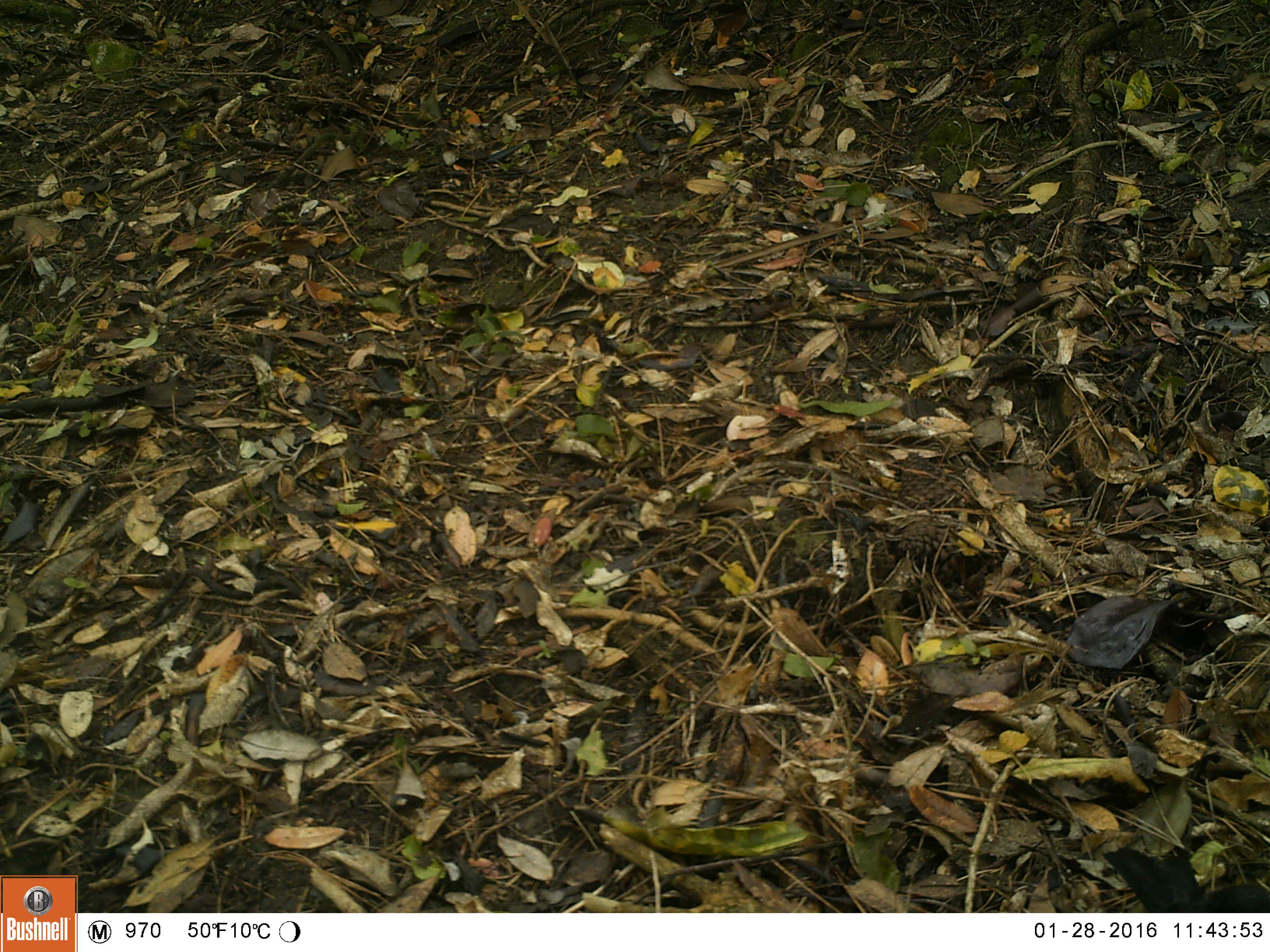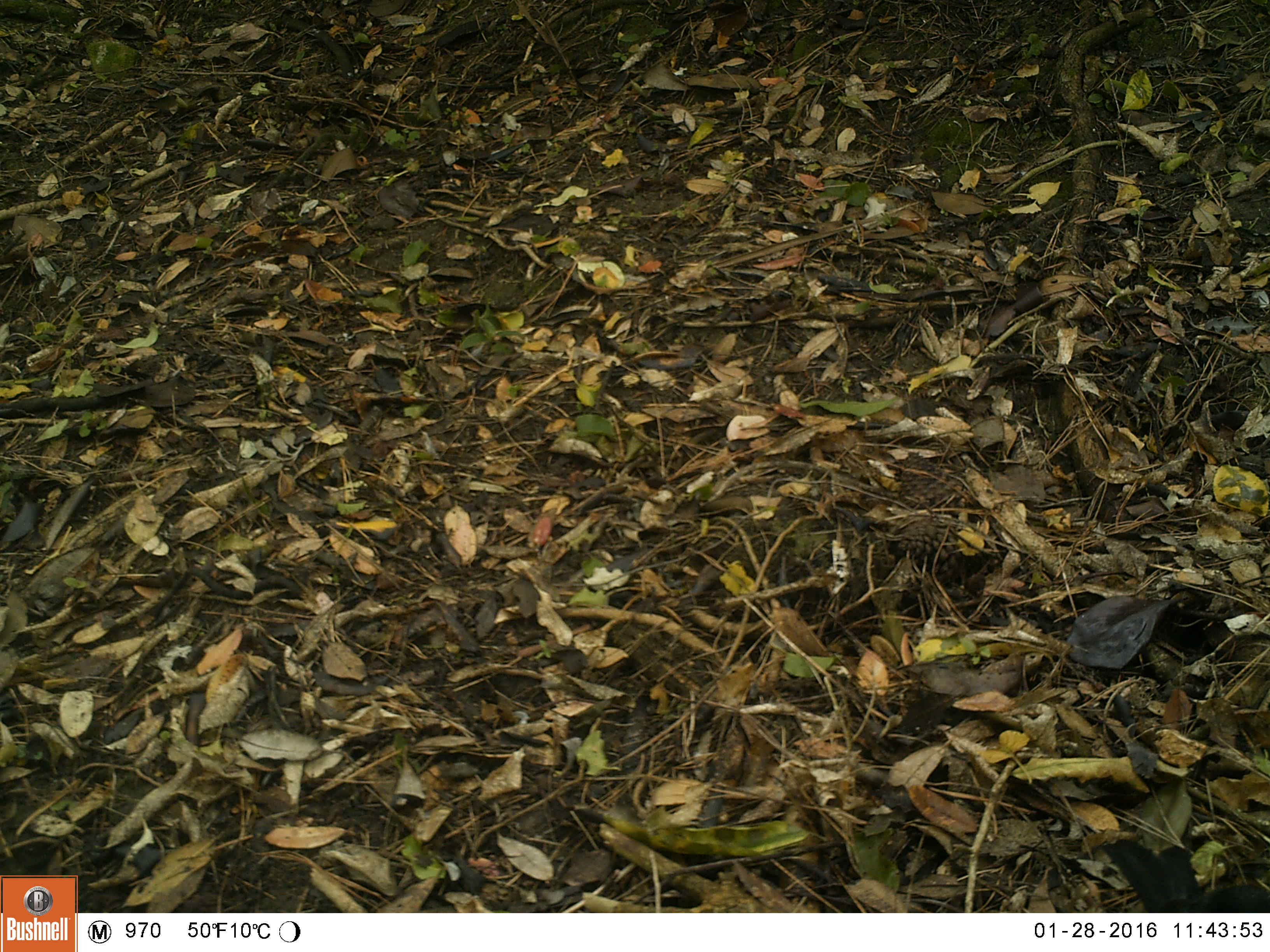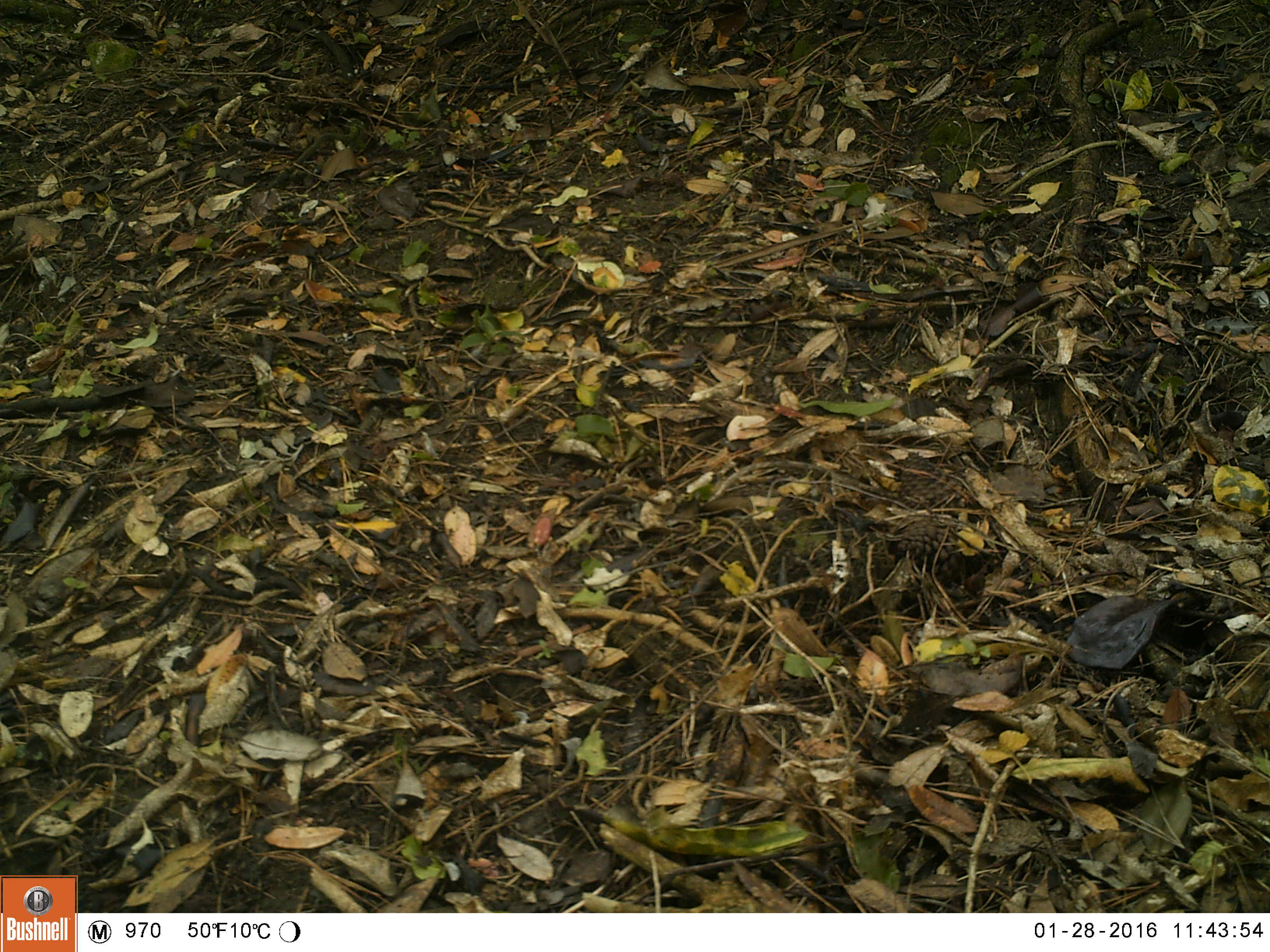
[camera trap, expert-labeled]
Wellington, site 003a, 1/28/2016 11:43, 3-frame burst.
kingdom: Animalia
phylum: Chordata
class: Aves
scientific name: Aves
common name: bird